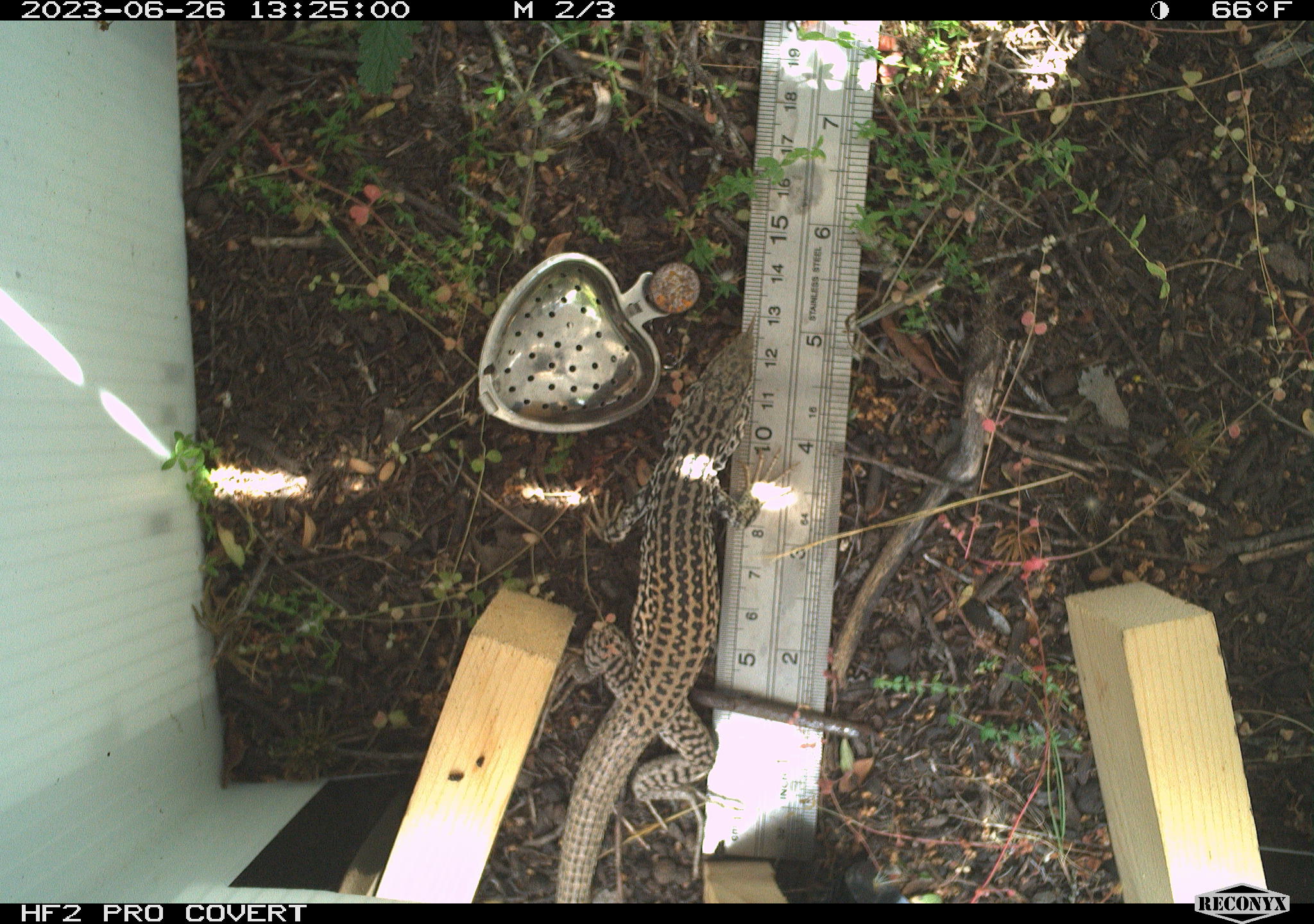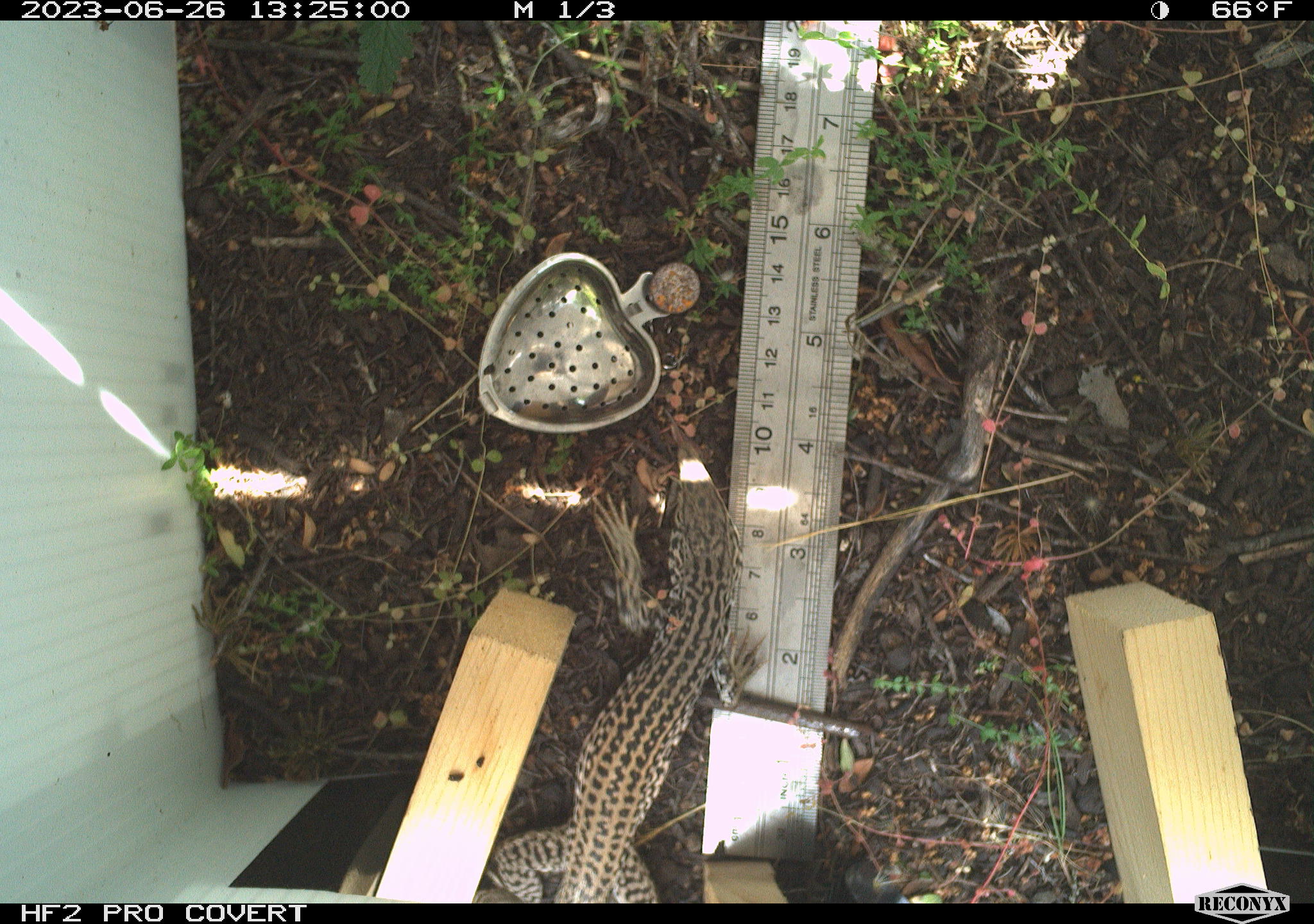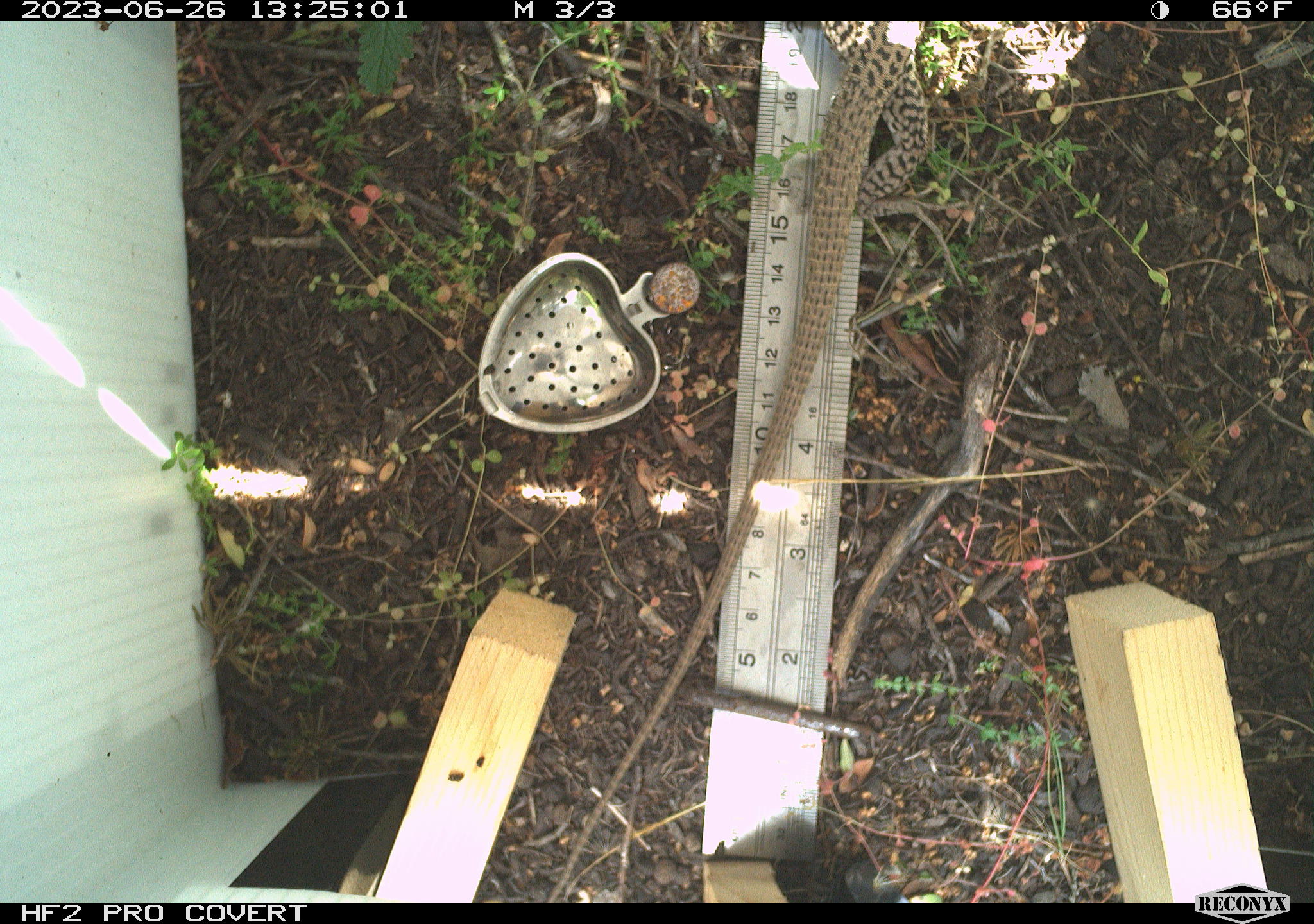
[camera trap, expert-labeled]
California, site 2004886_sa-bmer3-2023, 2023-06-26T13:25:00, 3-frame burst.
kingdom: Animalia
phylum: Chordata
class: Reptilia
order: Squamata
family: Teiidae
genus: Aspidoscelis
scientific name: Aspidoscelis tigris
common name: western whiptail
Western whiptail (Aspidoscelis tigris).